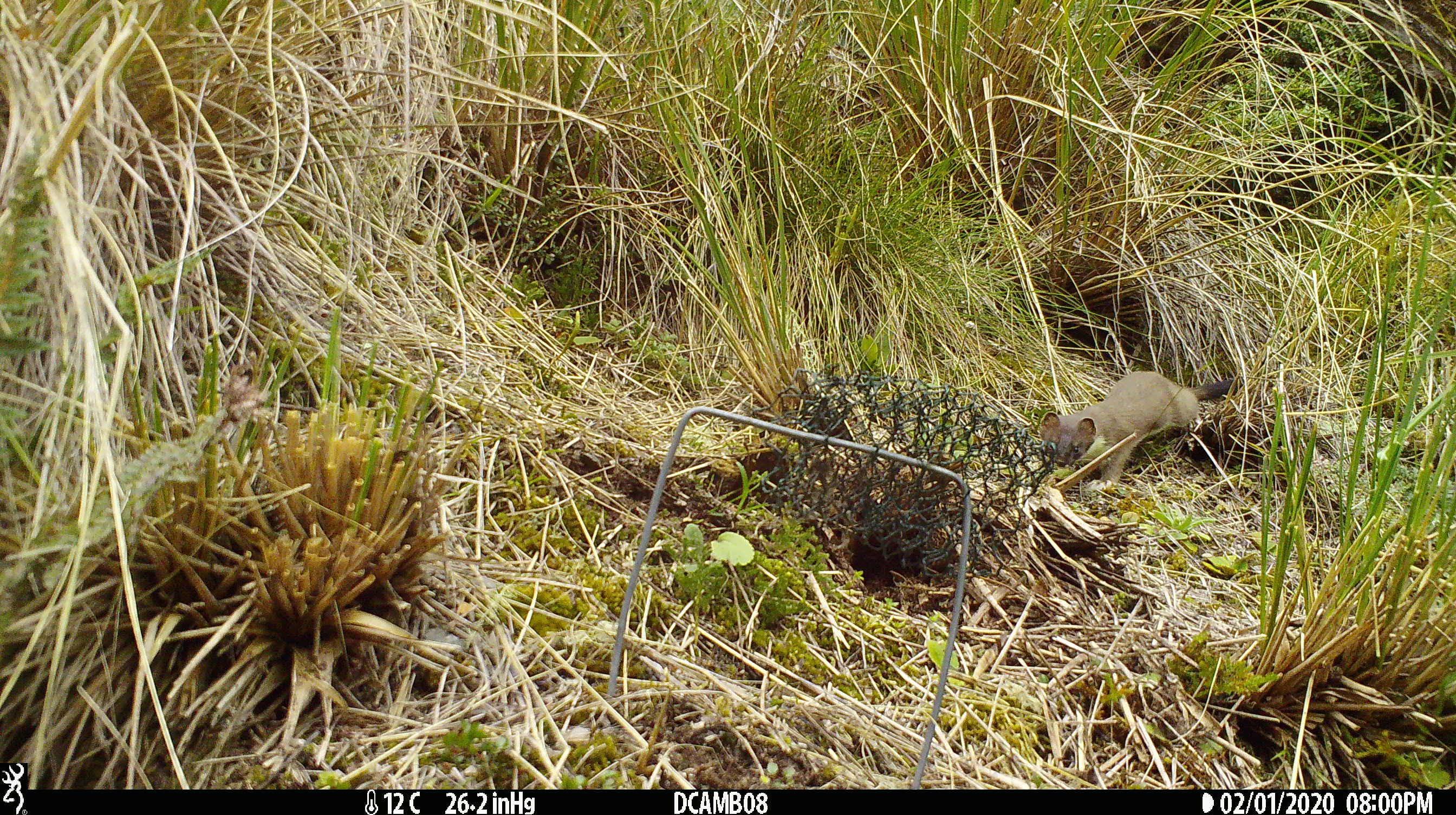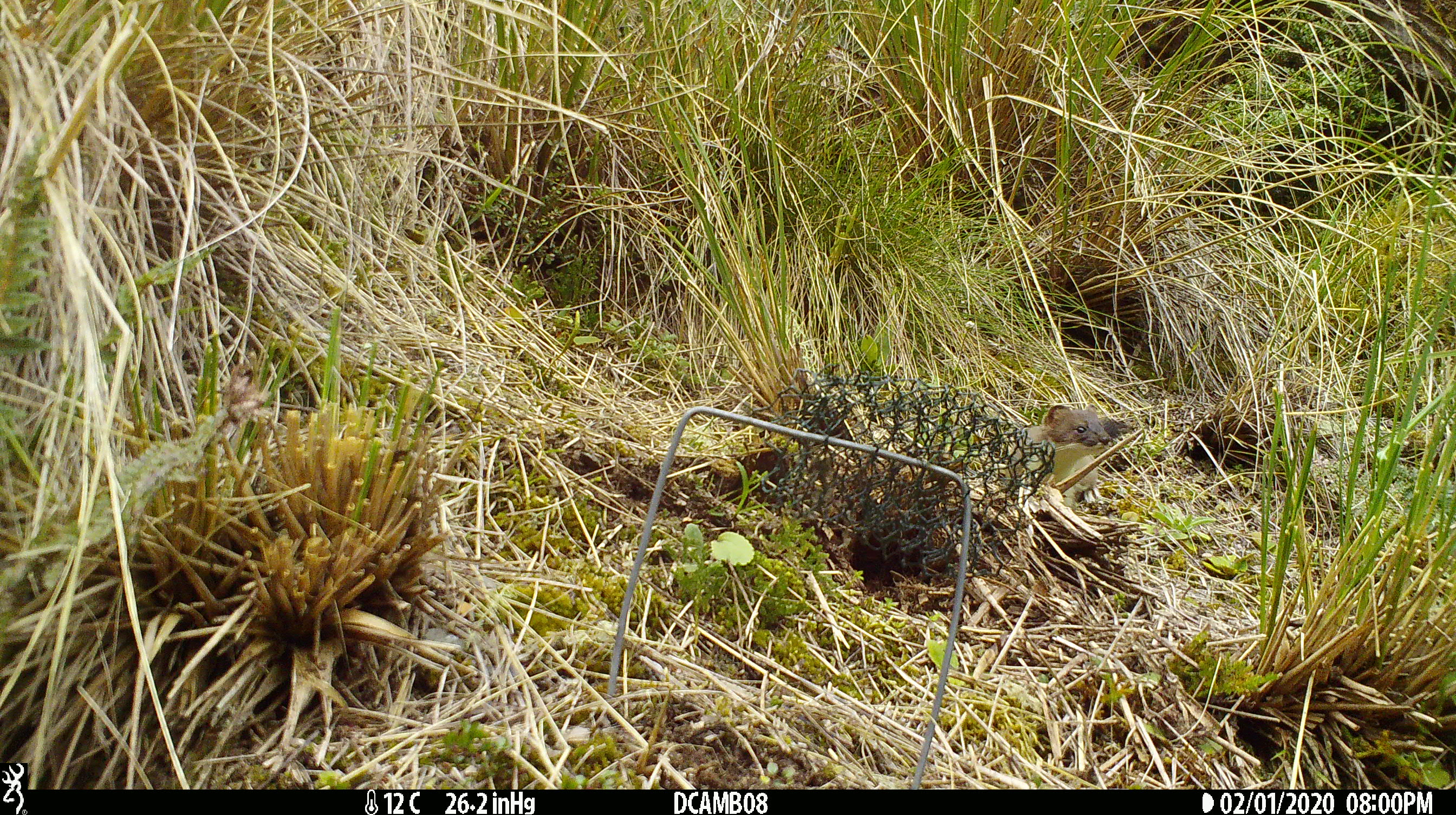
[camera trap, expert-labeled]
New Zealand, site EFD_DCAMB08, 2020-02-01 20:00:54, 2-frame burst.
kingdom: Animalia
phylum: Chordata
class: Mammalia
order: Carnivora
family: Mustelidae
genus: Mustela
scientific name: Mustela erminea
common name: stoat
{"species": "stoat (Mustela erminea)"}